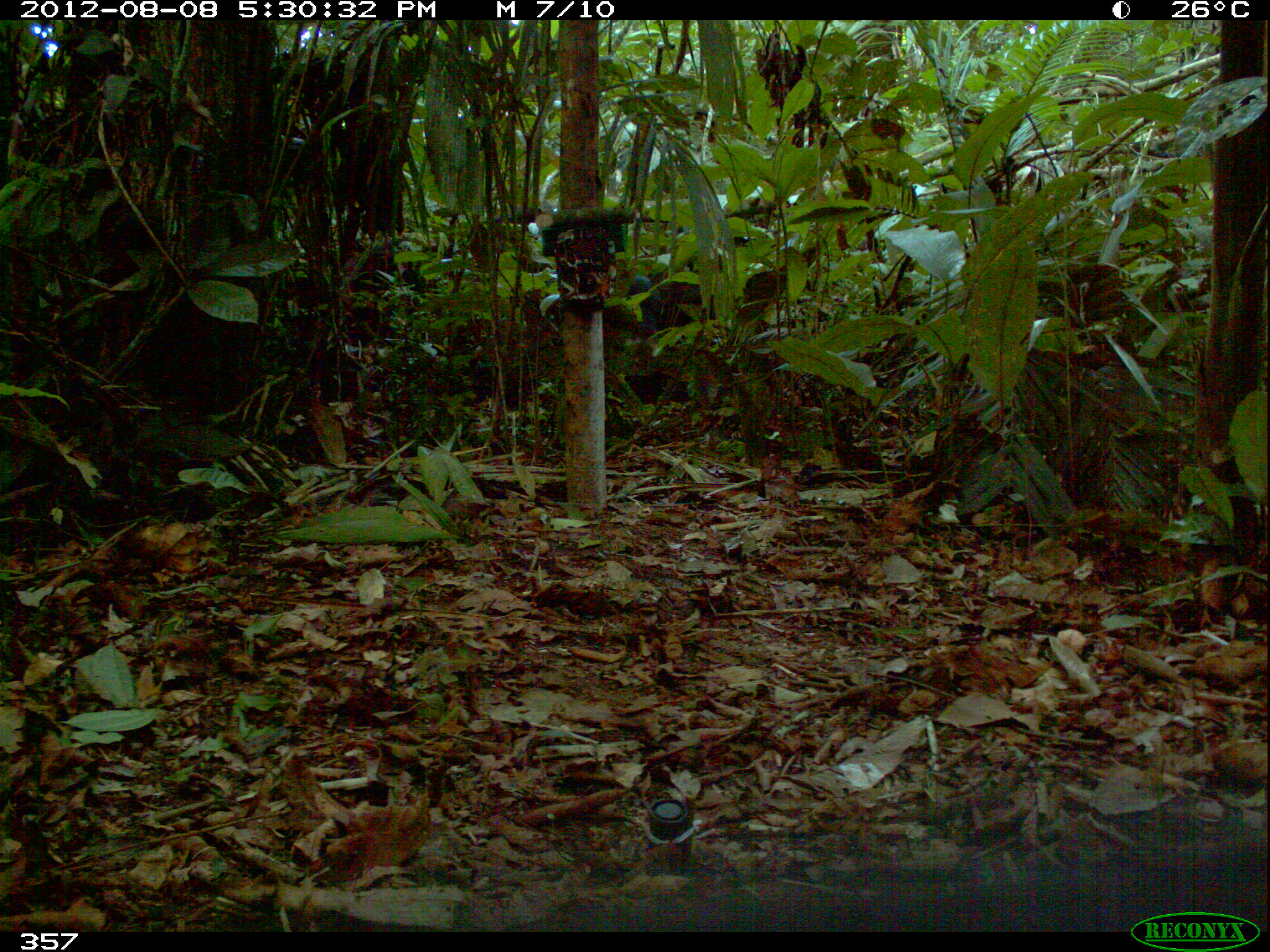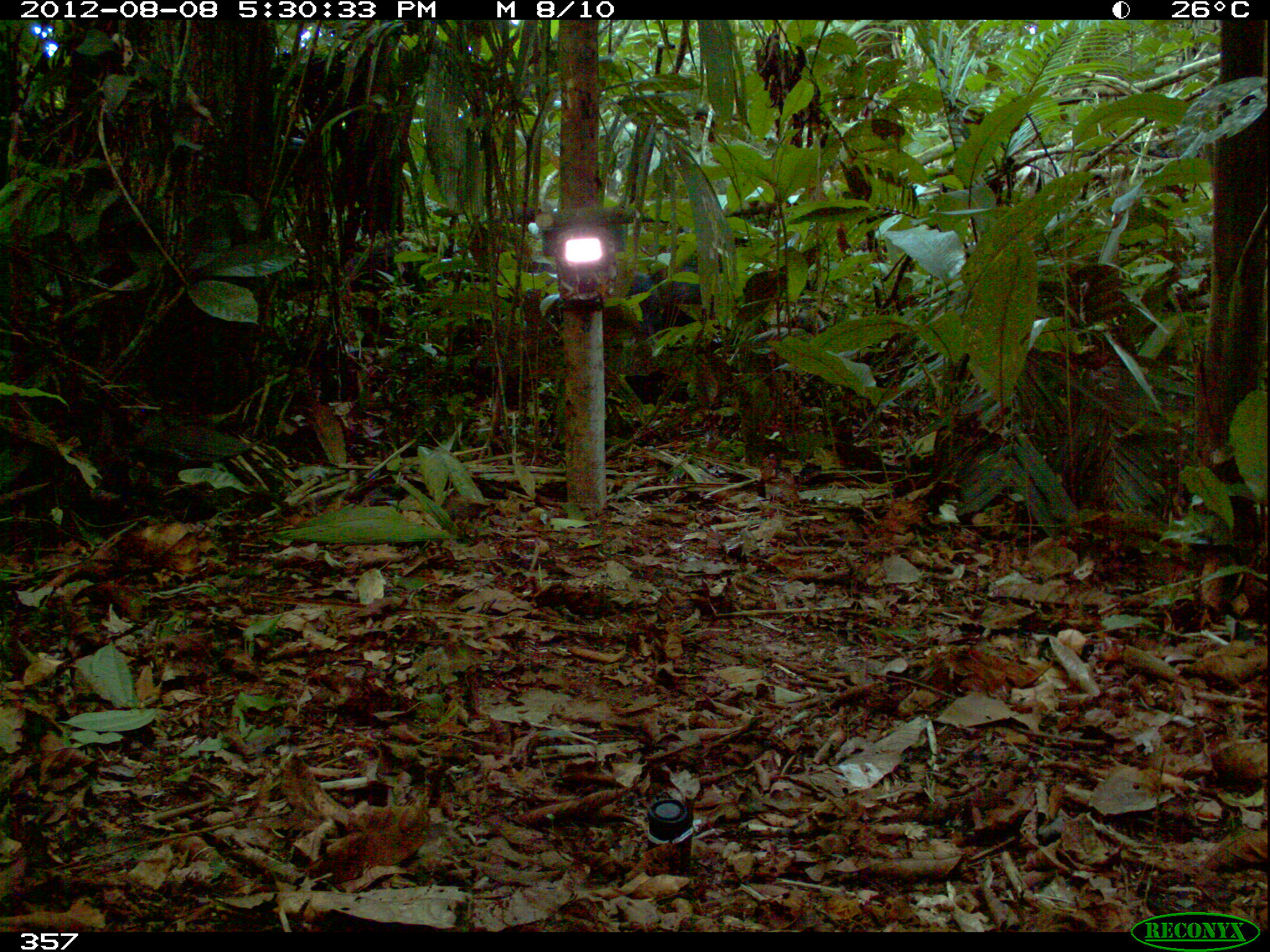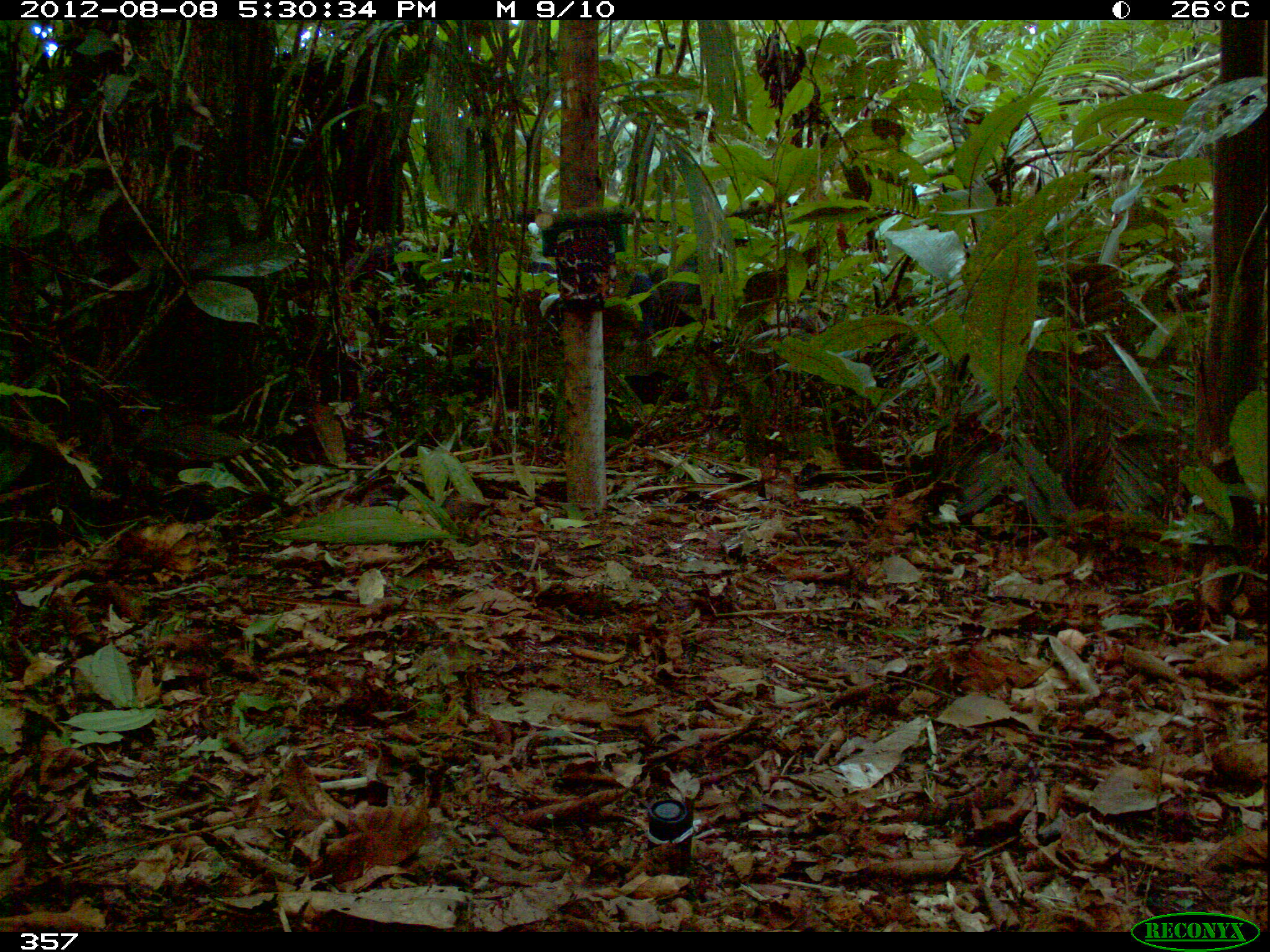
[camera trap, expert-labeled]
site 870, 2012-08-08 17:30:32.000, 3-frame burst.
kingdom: Animalia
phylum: Chordata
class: Mammalia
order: Artiodactyla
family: Tayassuidae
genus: Tayassu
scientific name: Tayassu pecari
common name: white-lipped peccary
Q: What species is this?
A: Tayassu pecari (white-lipped peccary).